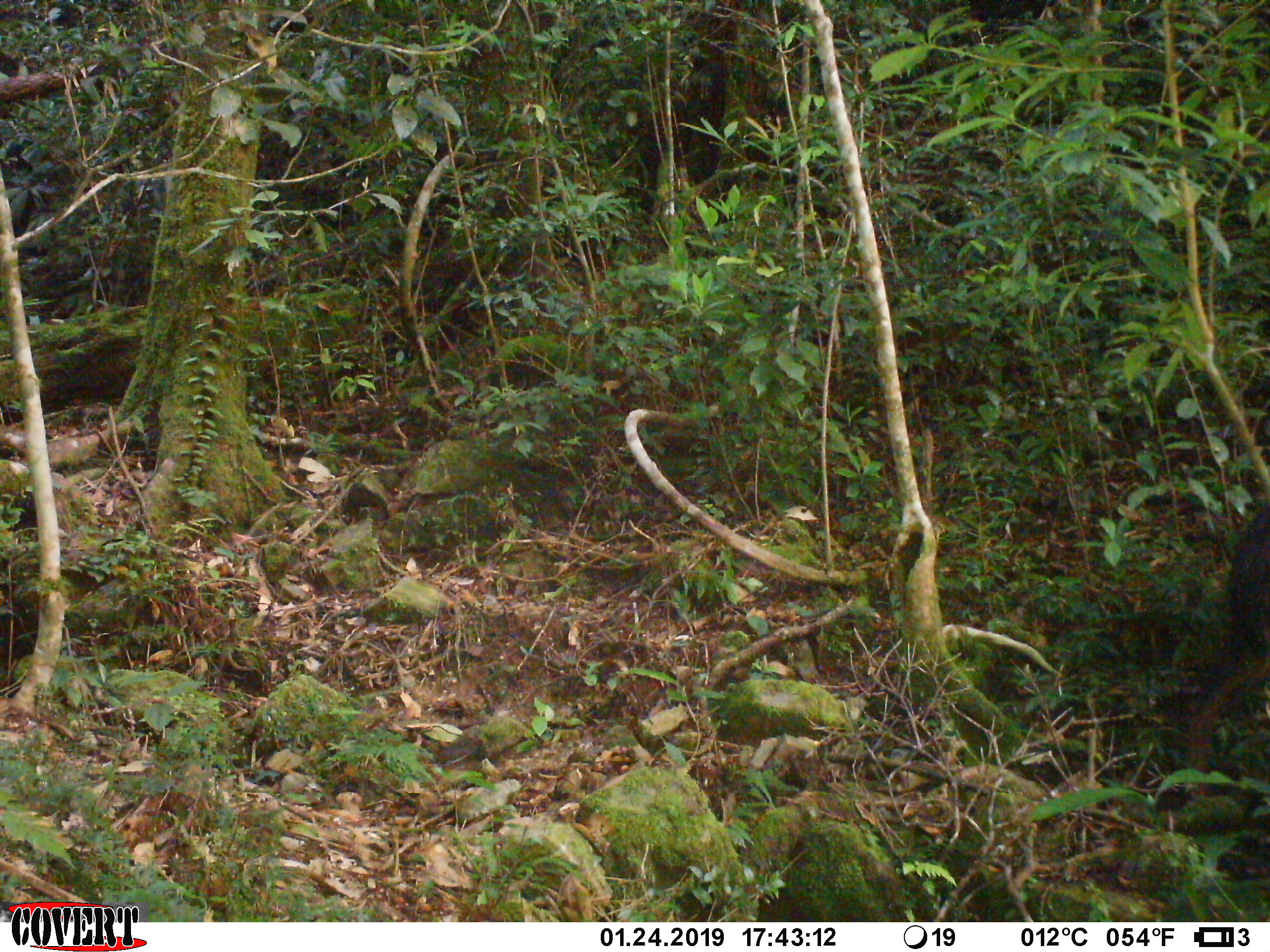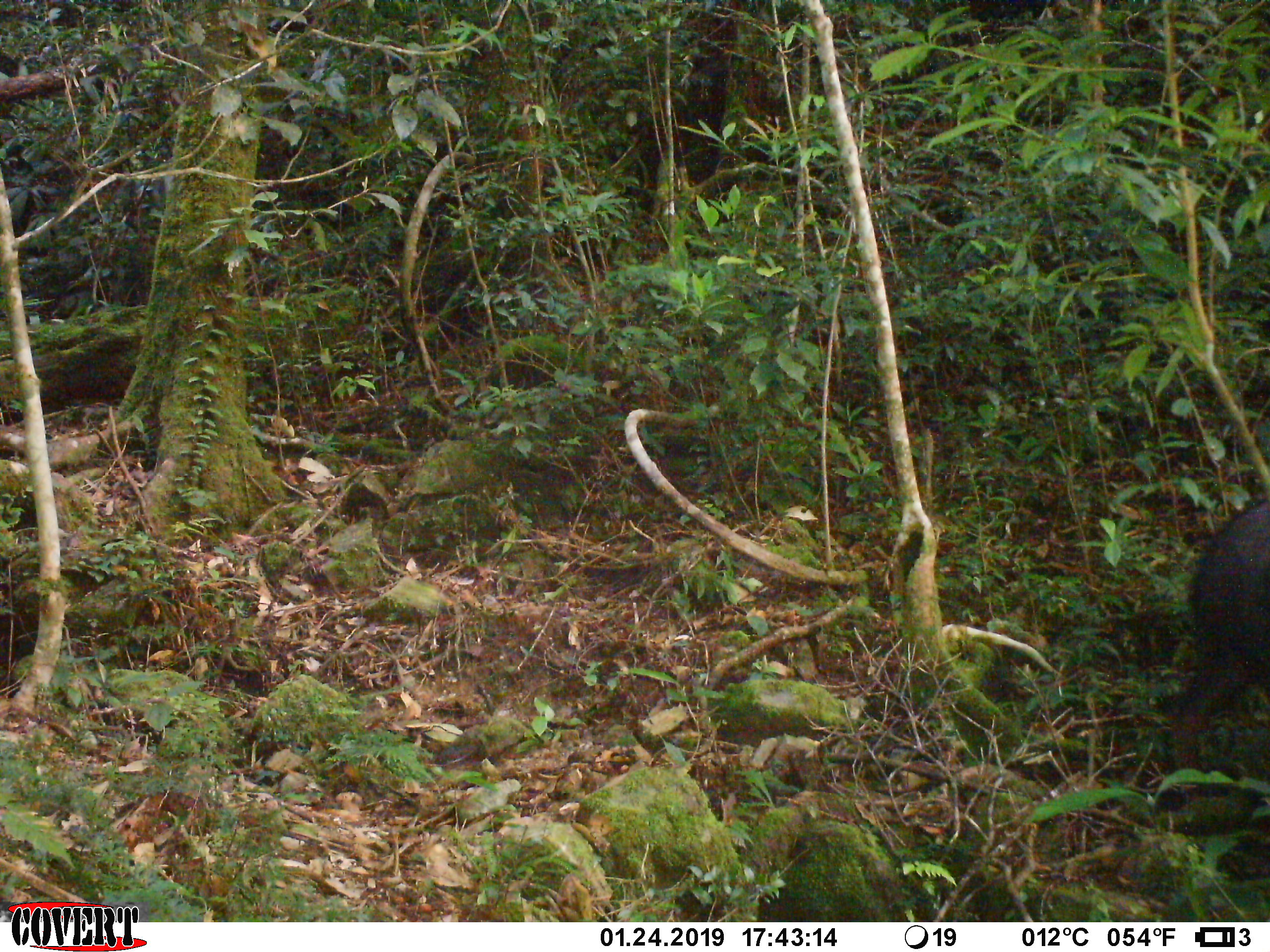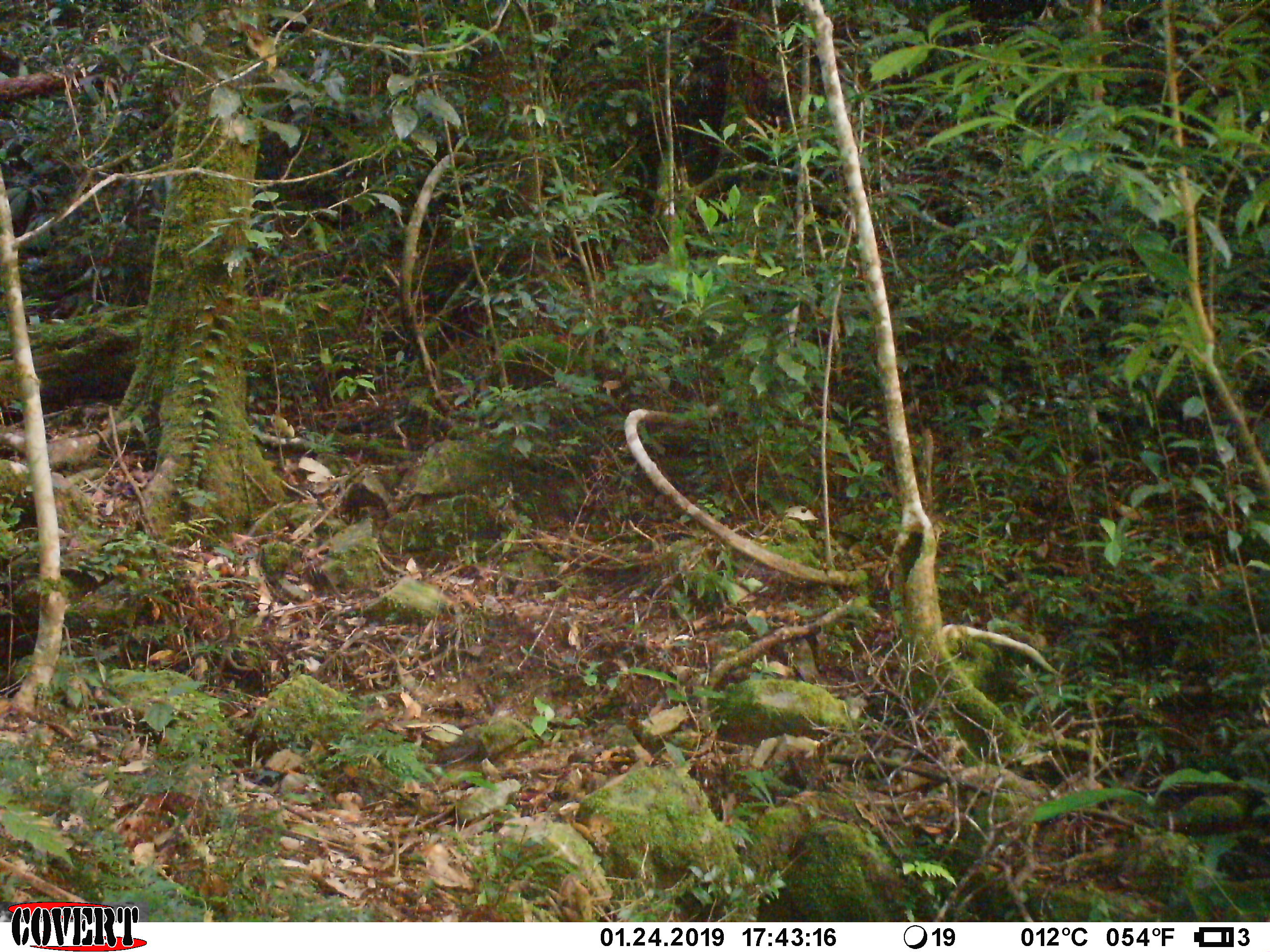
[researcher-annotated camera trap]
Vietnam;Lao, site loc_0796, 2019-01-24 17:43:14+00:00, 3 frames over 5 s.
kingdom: Animalia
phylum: Chordata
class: Mammalia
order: Artiodactyla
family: Bovidae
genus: Capricornis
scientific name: Capricornis sumatraensis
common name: chinese serow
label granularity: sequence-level